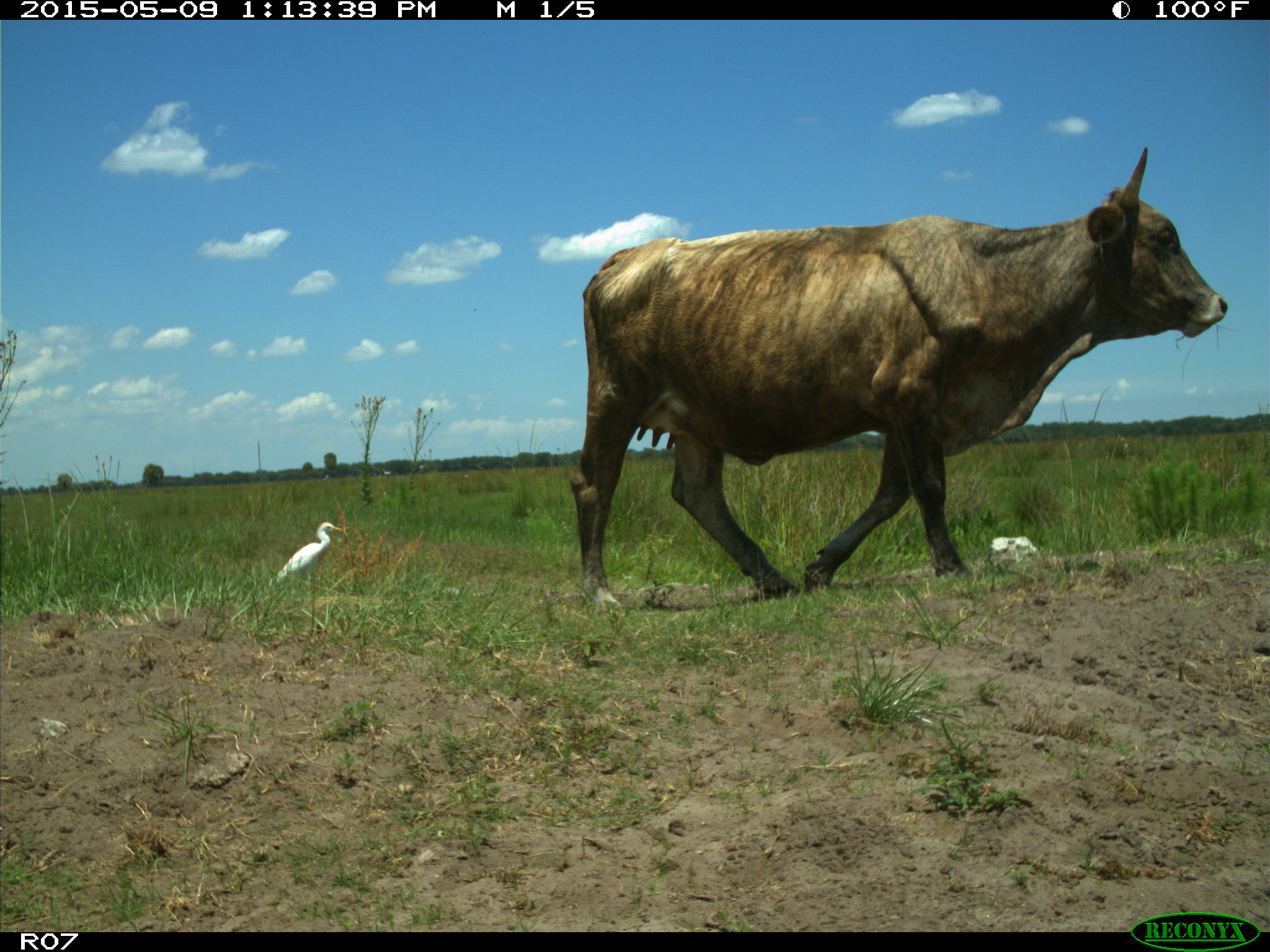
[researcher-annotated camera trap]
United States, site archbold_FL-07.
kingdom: Animalia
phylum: Chordata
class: Mammalia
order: Artiodactyla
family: Bovidae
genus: Bos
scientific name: Bos taurus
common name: domestic cow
Bos taurus (domestic cow).